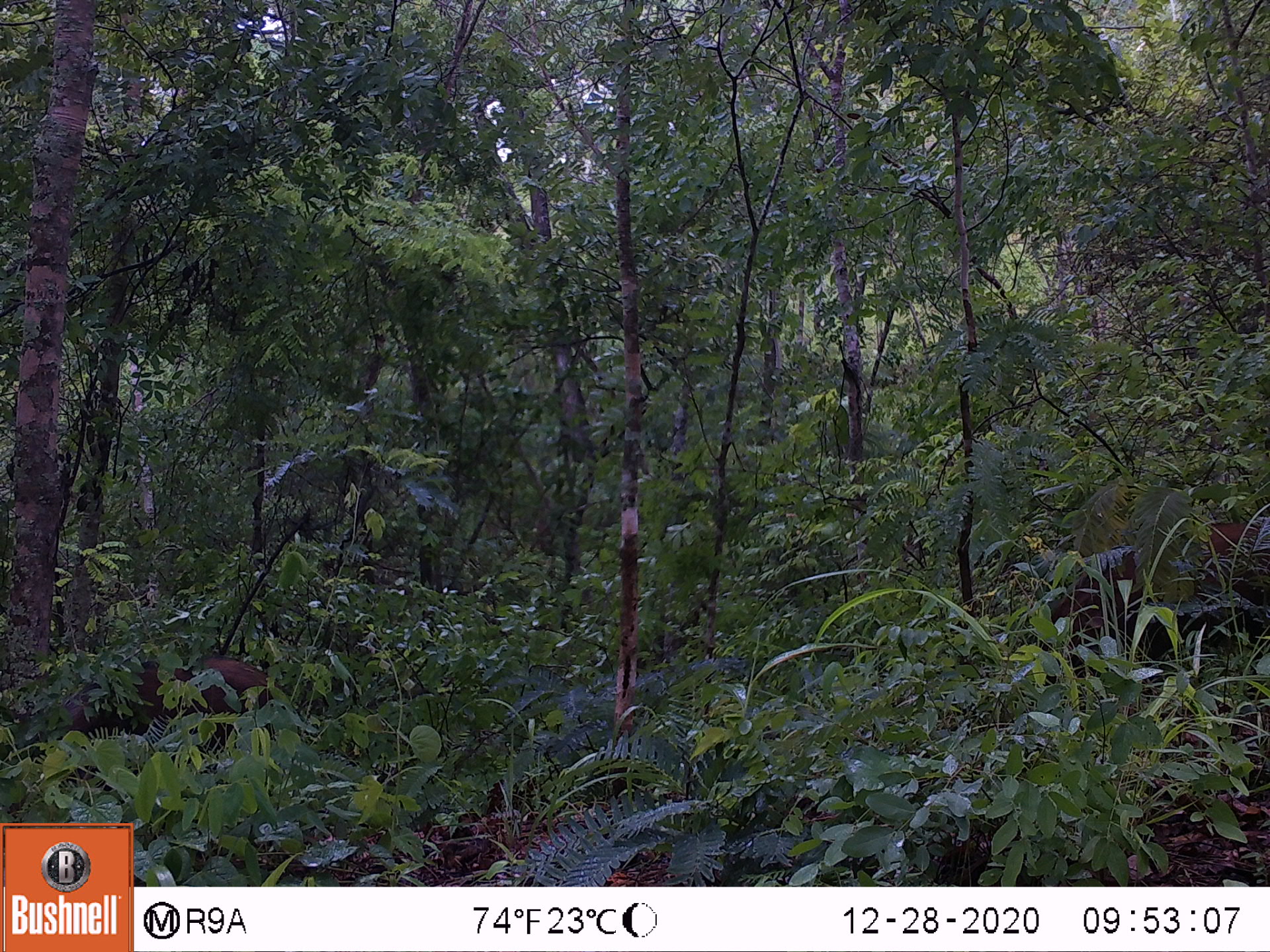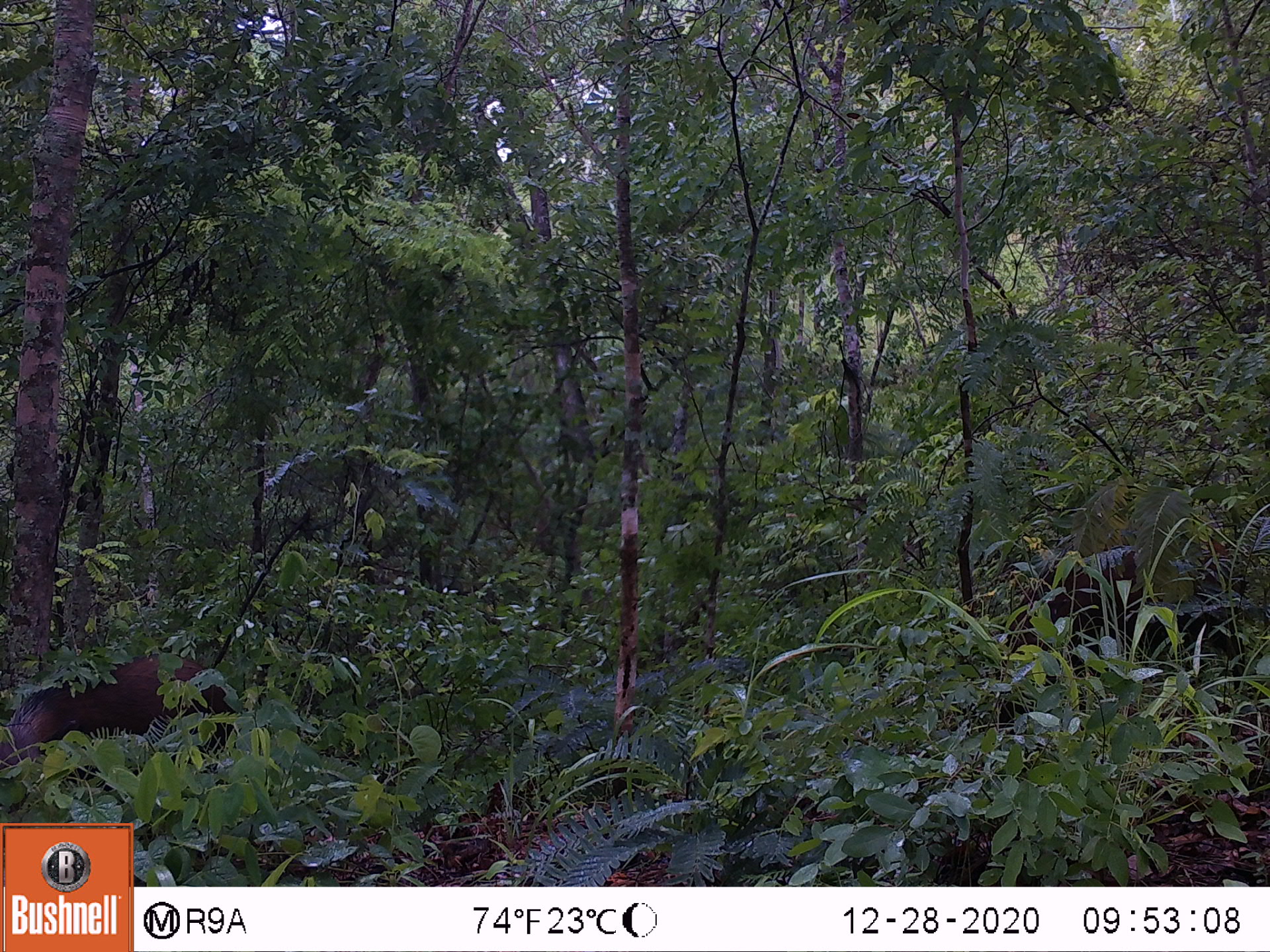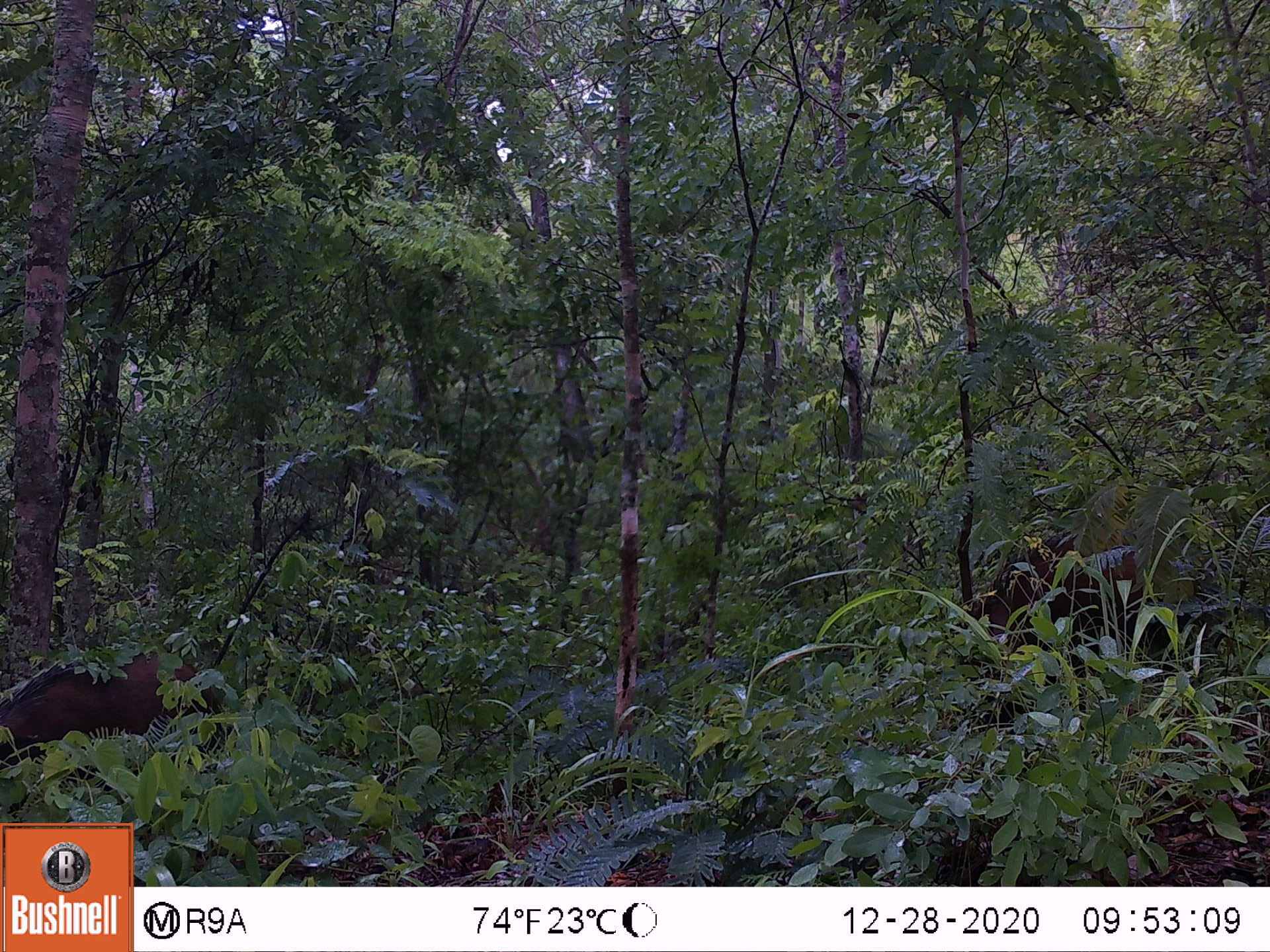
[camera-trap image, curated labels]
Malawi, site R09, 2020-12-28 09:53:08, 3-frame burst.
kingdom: Animalia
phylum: Chordata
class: Mammalia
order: Artiodactyla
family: Suidae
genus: Potamochoerus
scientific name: Potamochoerus larvatus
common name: bushpig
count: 2